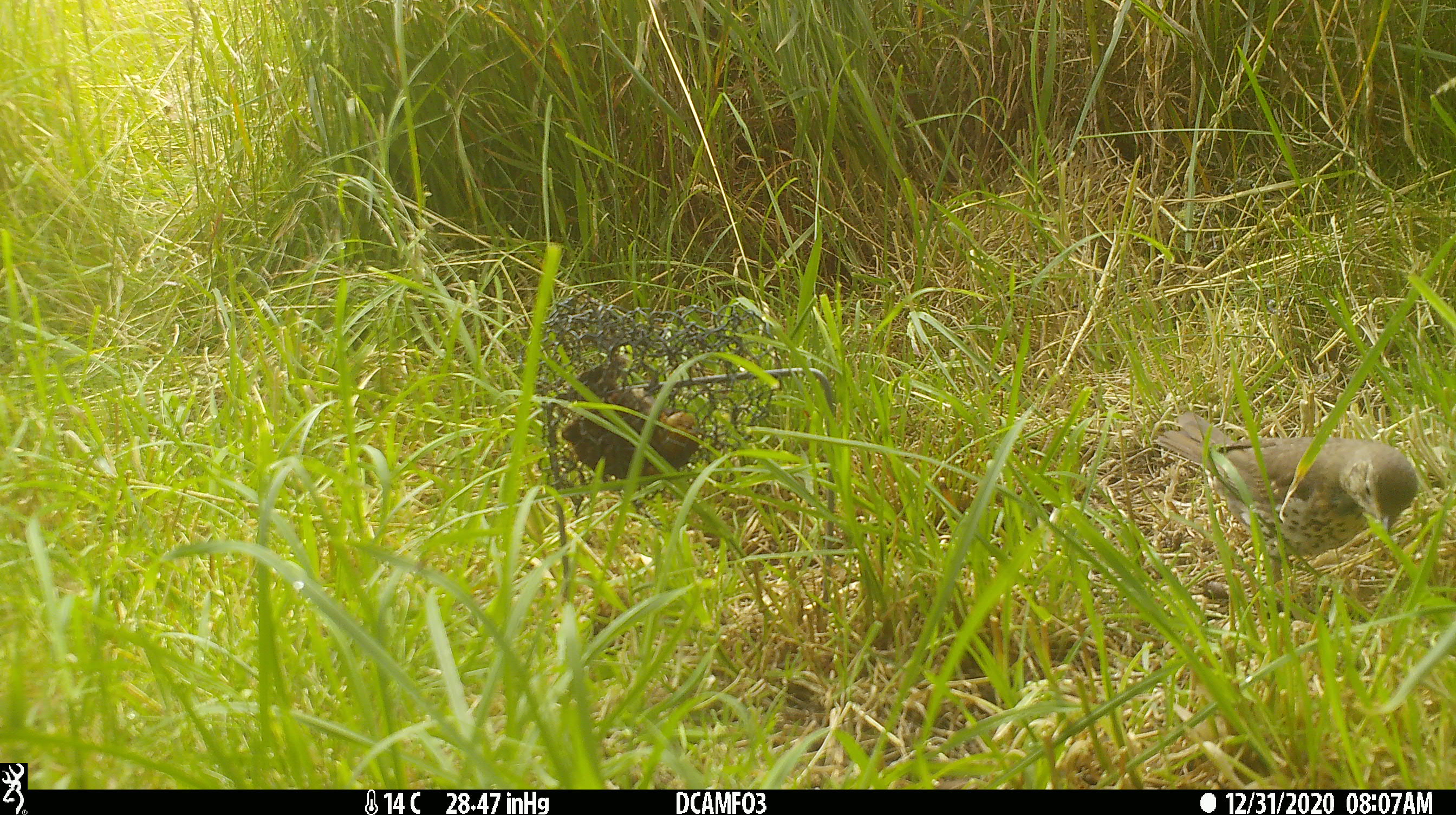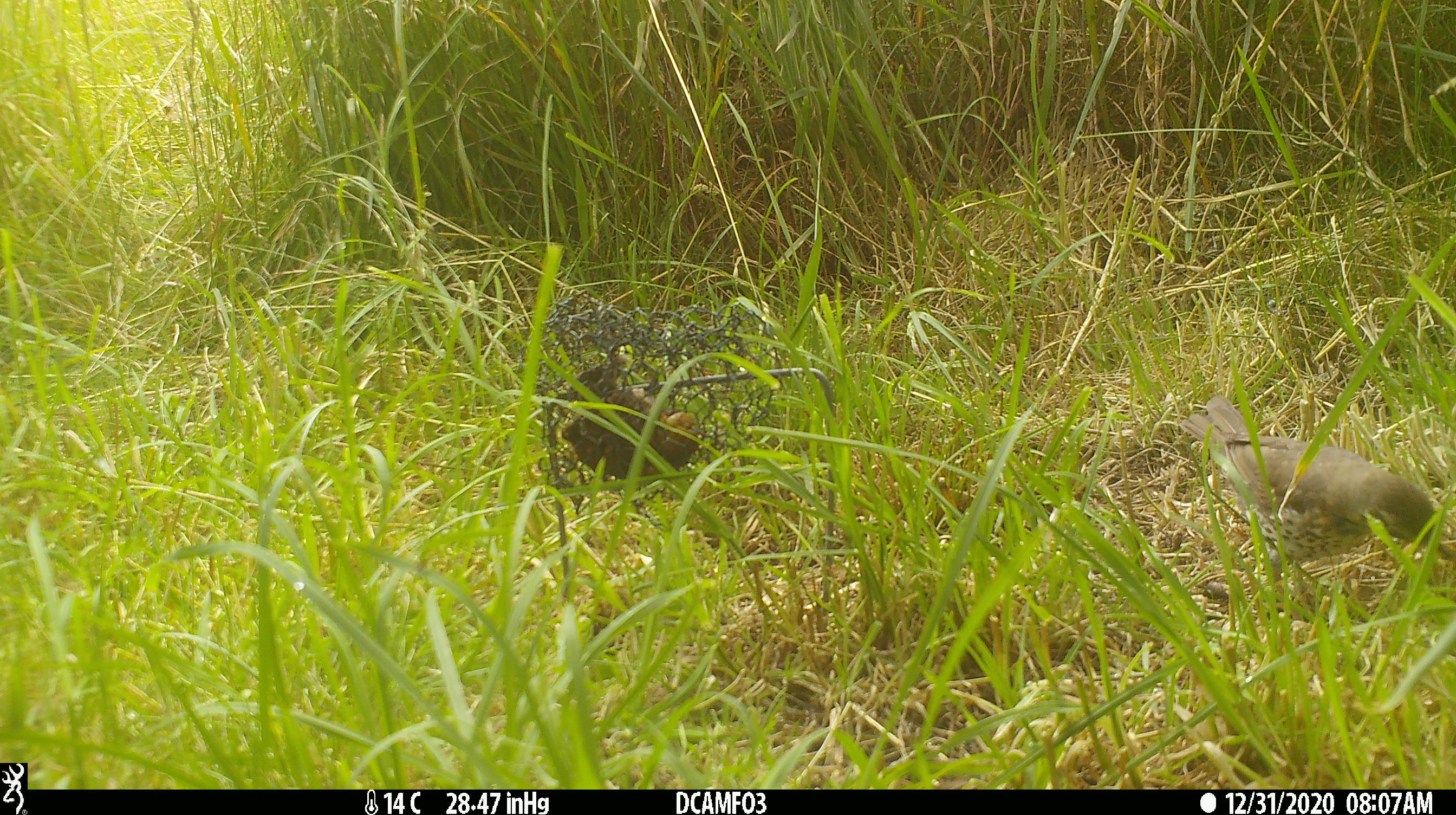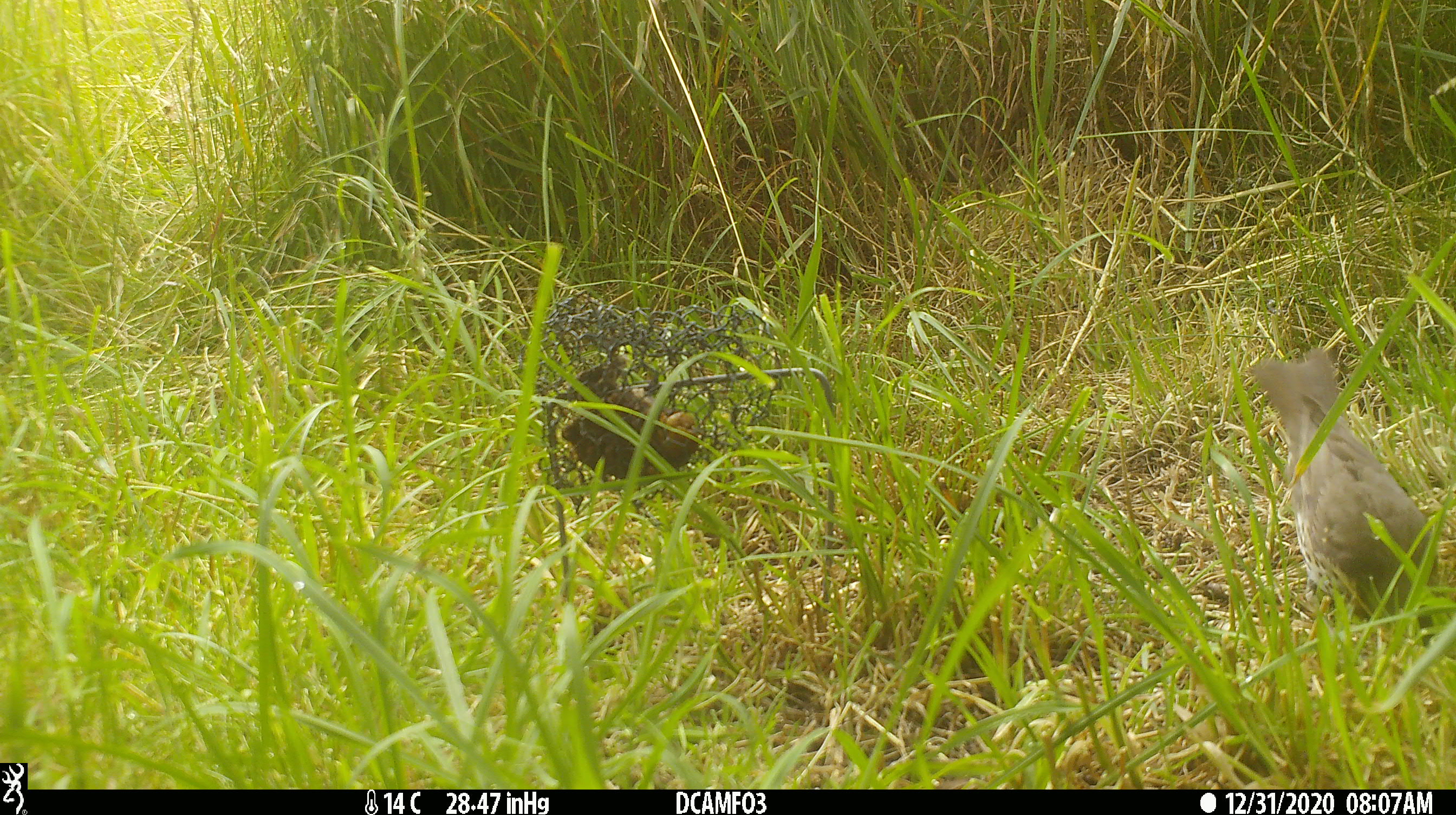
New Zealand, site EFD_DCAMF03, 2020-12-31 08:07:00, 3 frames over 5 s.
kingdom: Animalia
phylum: Chordata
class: Aves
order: Passeriformes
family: Turdidae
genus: Turdus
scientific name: Turdus philomelos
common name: song thrush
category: thrush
Thrush (song thrush) (Turdus philomelos).